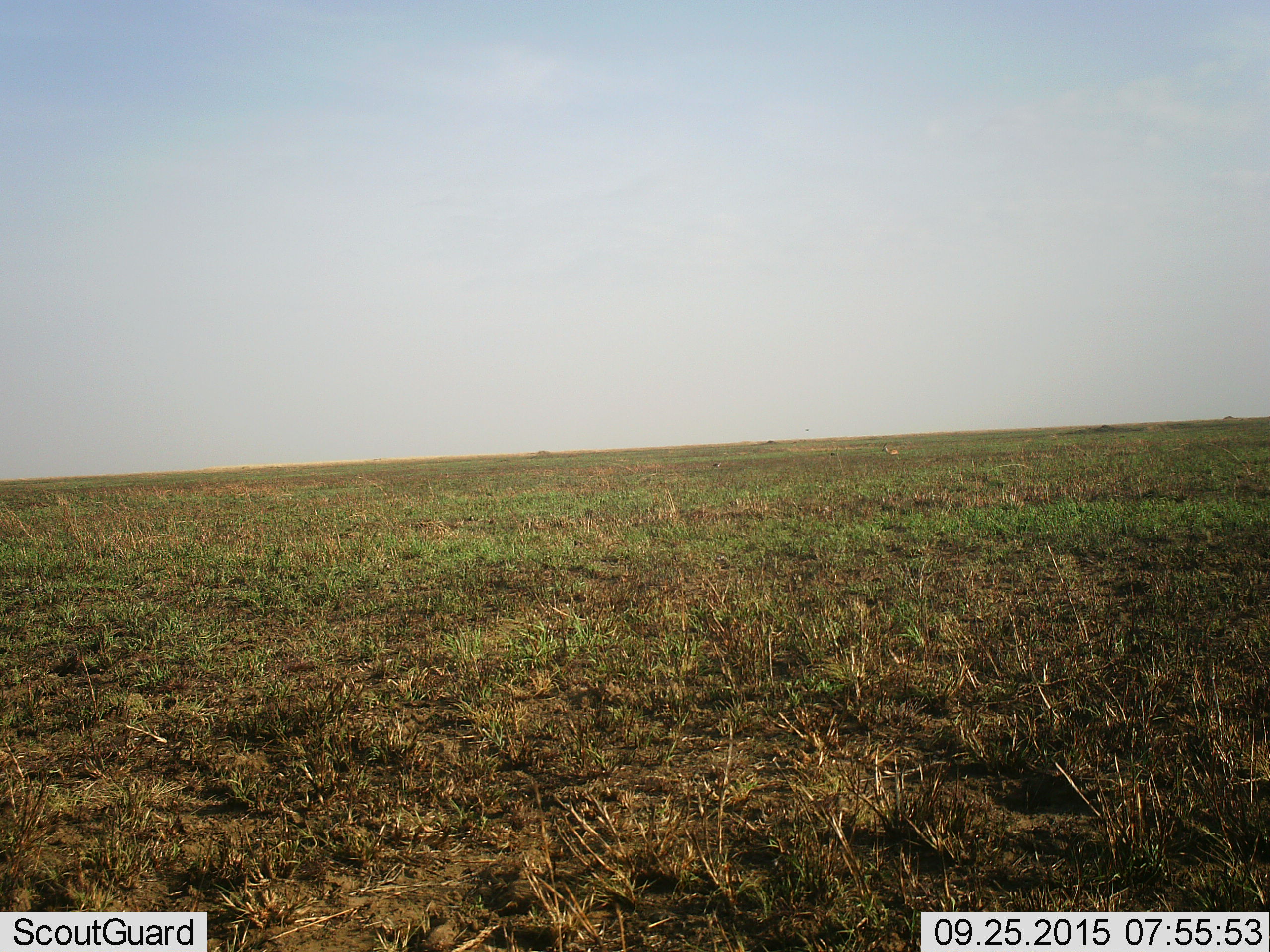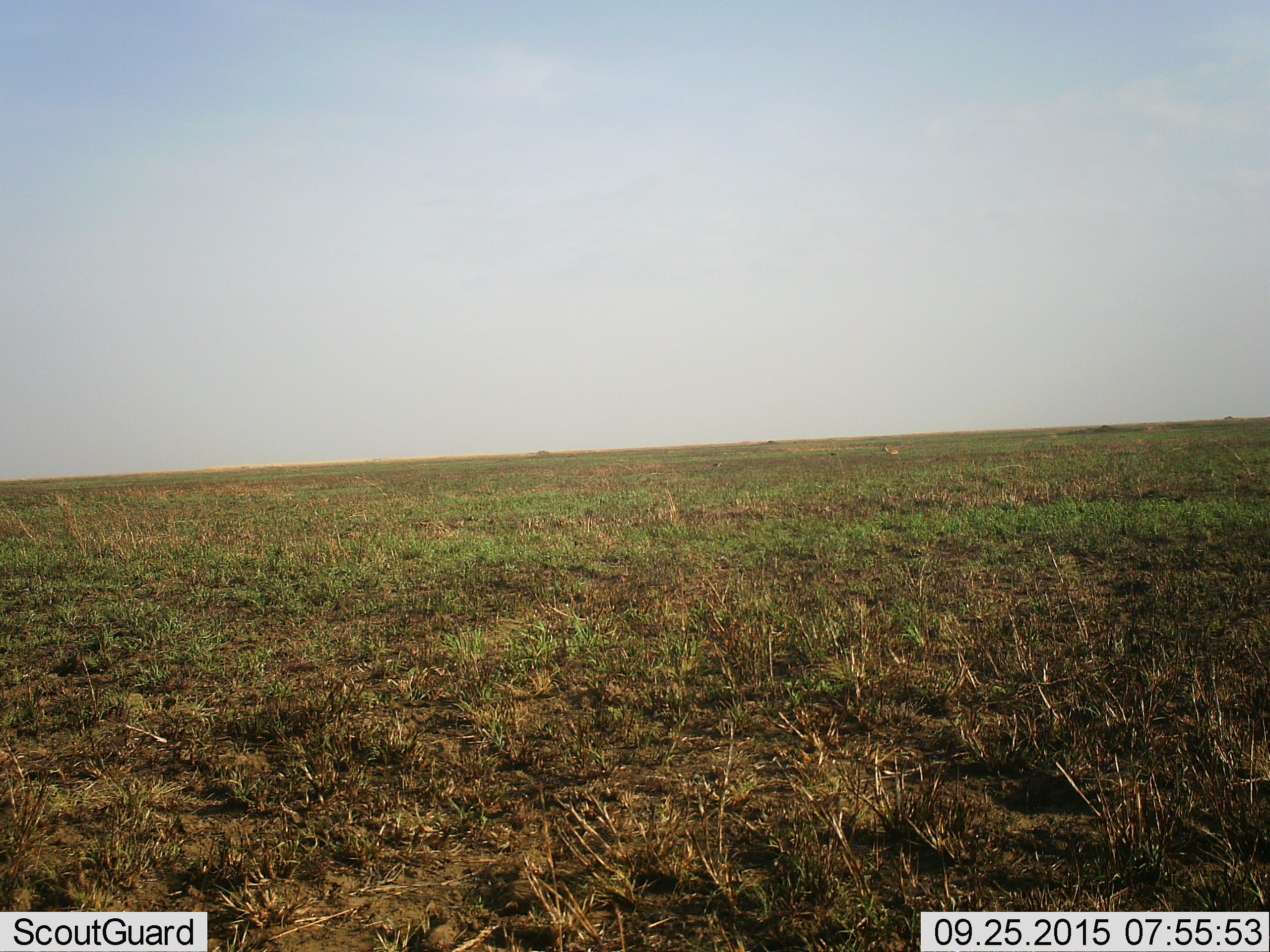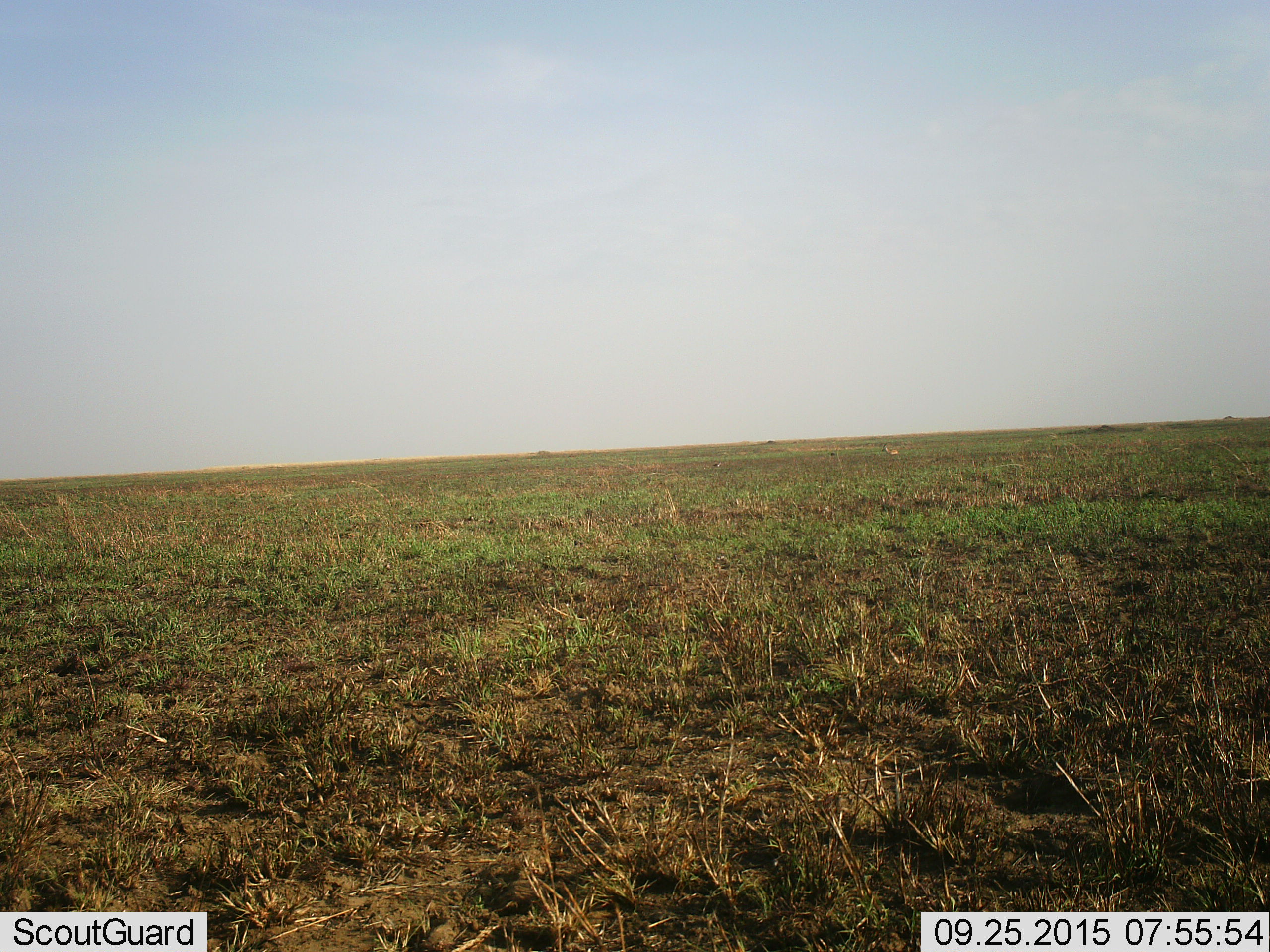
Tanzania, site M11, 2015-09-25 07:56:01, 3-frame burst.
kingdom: Animalia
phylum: Chordata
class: Mammalia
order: Artiodactyla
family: Bovidae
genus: Eudorcas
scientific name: Eudorcas thomsonii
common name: thomson's gazelle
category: gazellethomsons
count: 1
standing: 33%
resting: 33%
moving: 33%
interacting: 0%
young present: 0%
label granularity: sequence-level